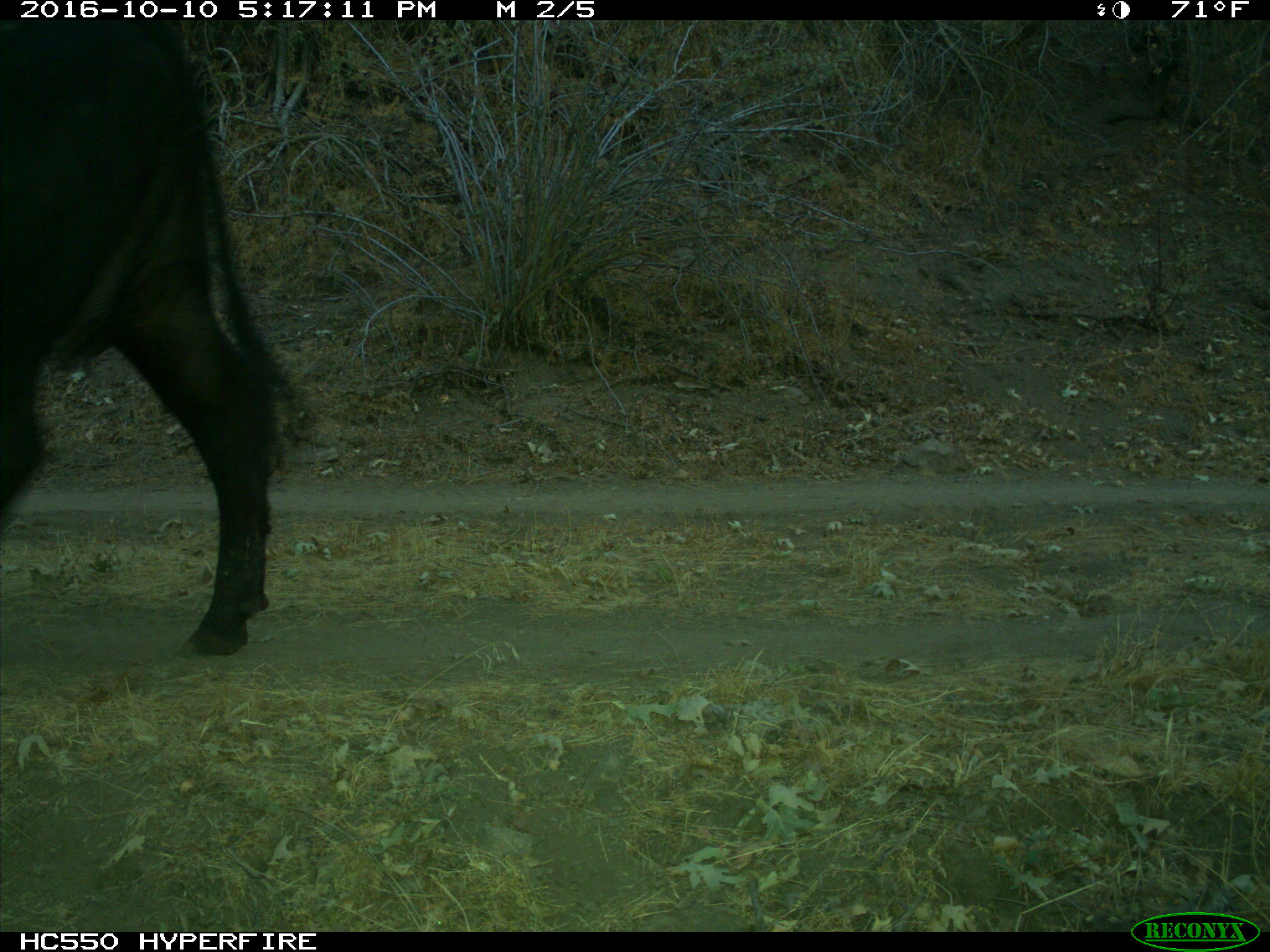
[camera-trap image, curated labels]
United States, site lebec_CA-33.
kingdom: Animalia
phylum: Chordata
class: Mammalia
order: Artiodactyla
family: Bovidae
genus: Bos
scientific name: Bos taurus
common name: domestic cow